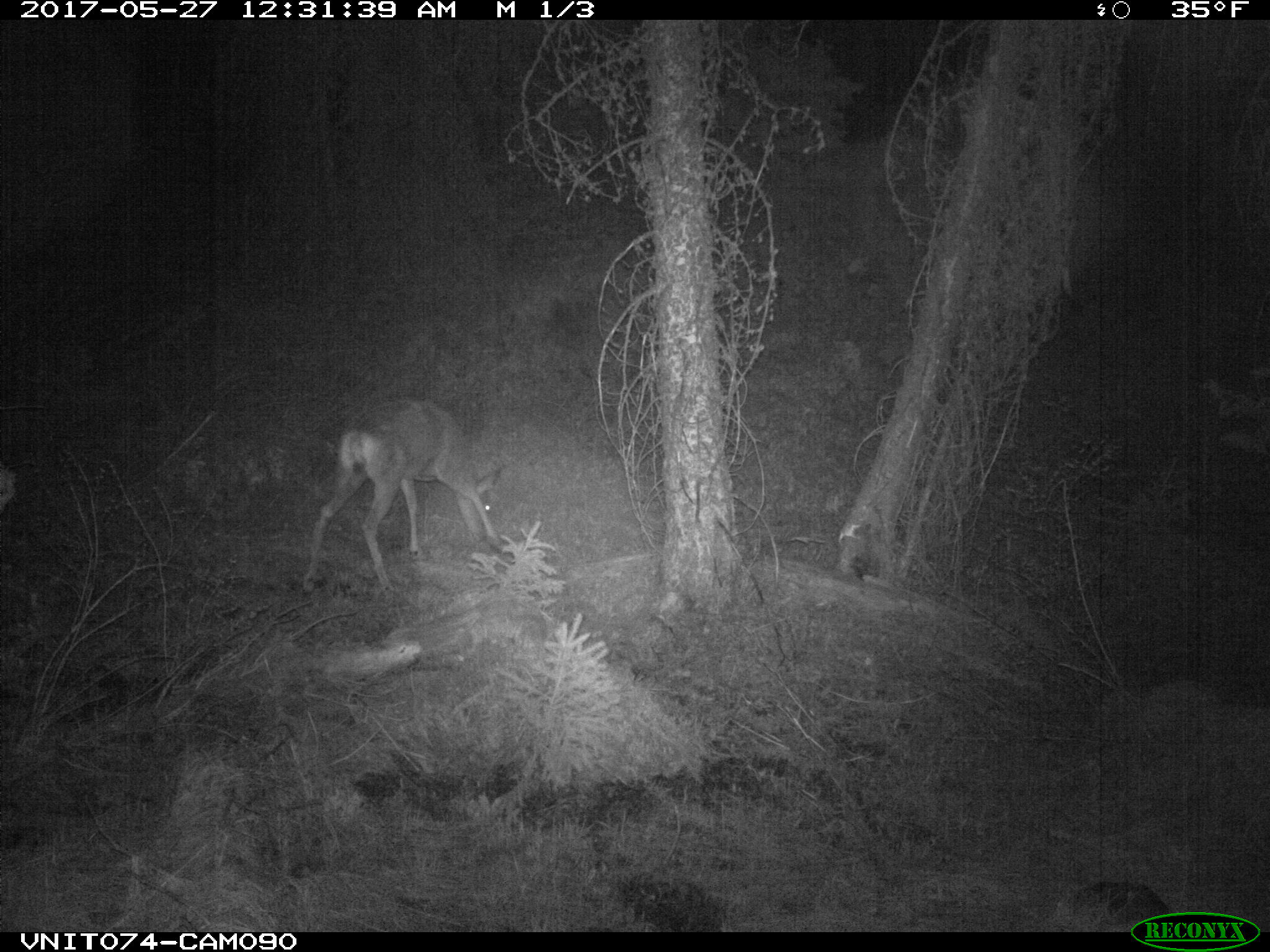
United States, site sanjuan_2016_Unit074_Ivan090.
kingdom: Animalia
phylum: Chordata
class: Mammalia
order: Artiodactyla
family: Cervidae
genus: Odocoileus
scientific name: Odocoileus hemionus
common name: mule deer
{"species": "Odocoileus hemionus (mule deer)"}